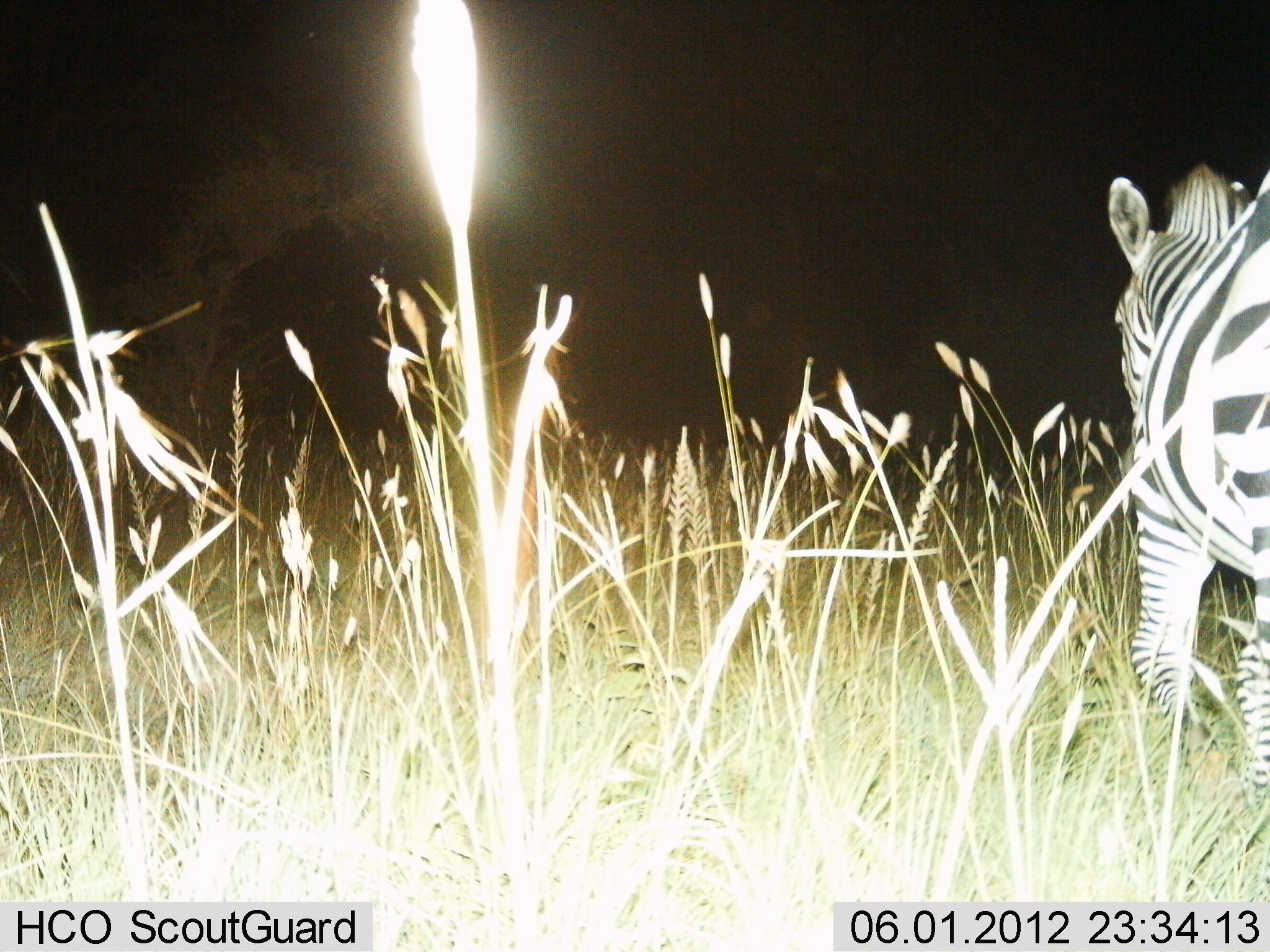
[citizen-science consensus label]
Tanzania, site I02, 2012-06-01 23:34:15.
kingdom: Animalia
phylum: Chordata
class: Mammalia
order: Perissodactyla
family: Equidae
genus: Equus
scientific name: Equus quagga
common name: plains zebra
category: zebra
Zebra (plains zebra) (Equus quagga), count 1. Behavior (volunteer vote fractions): standing 27%, resting 0%, moving 82%, interacting 0%. Young present (vote fraction): 0%. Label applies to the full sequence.